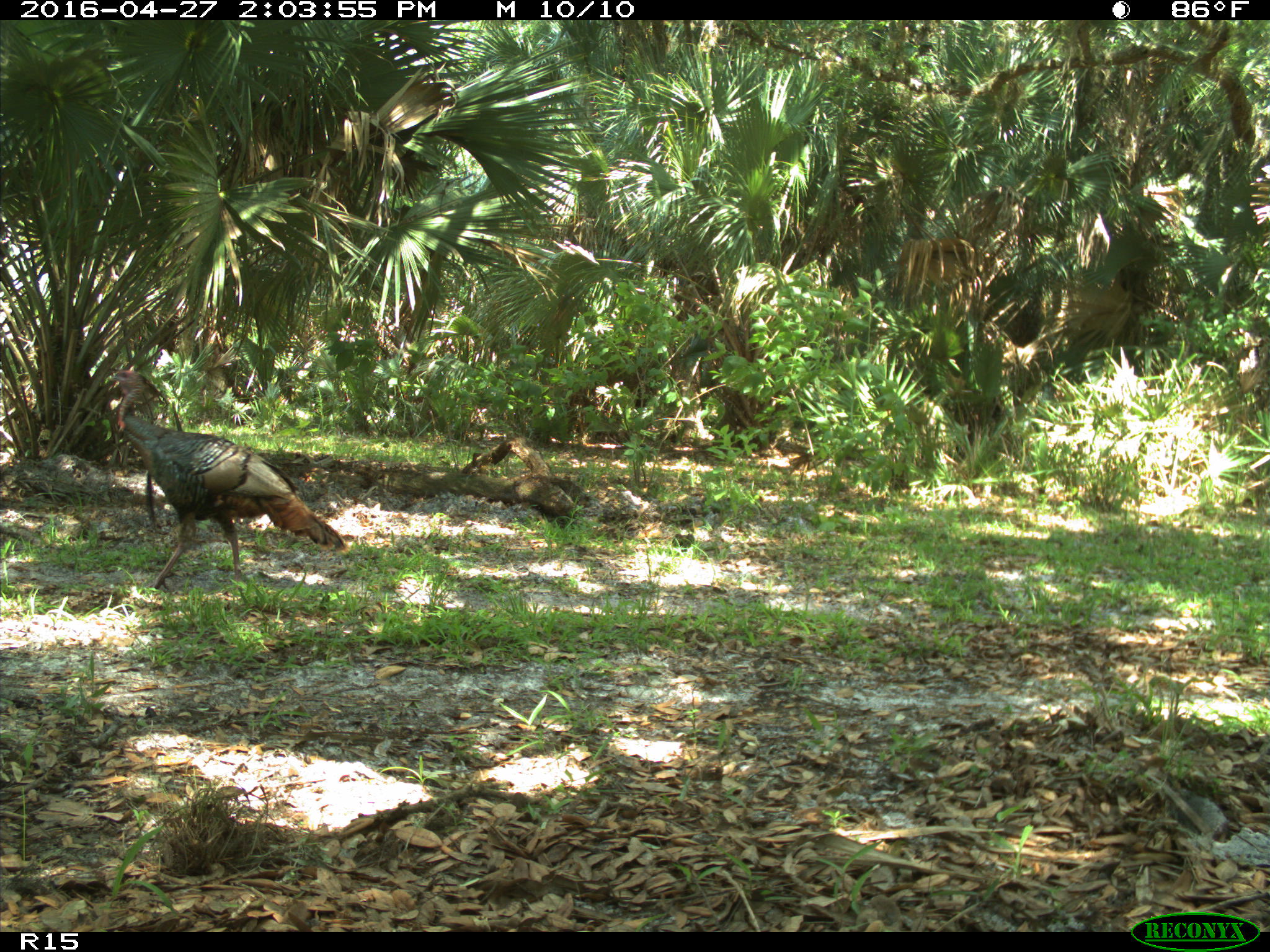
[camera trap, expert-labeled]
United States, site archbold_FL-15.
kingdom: Animalia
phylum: Chordata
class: Aves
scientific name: Aves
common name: birds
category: unidentified bird